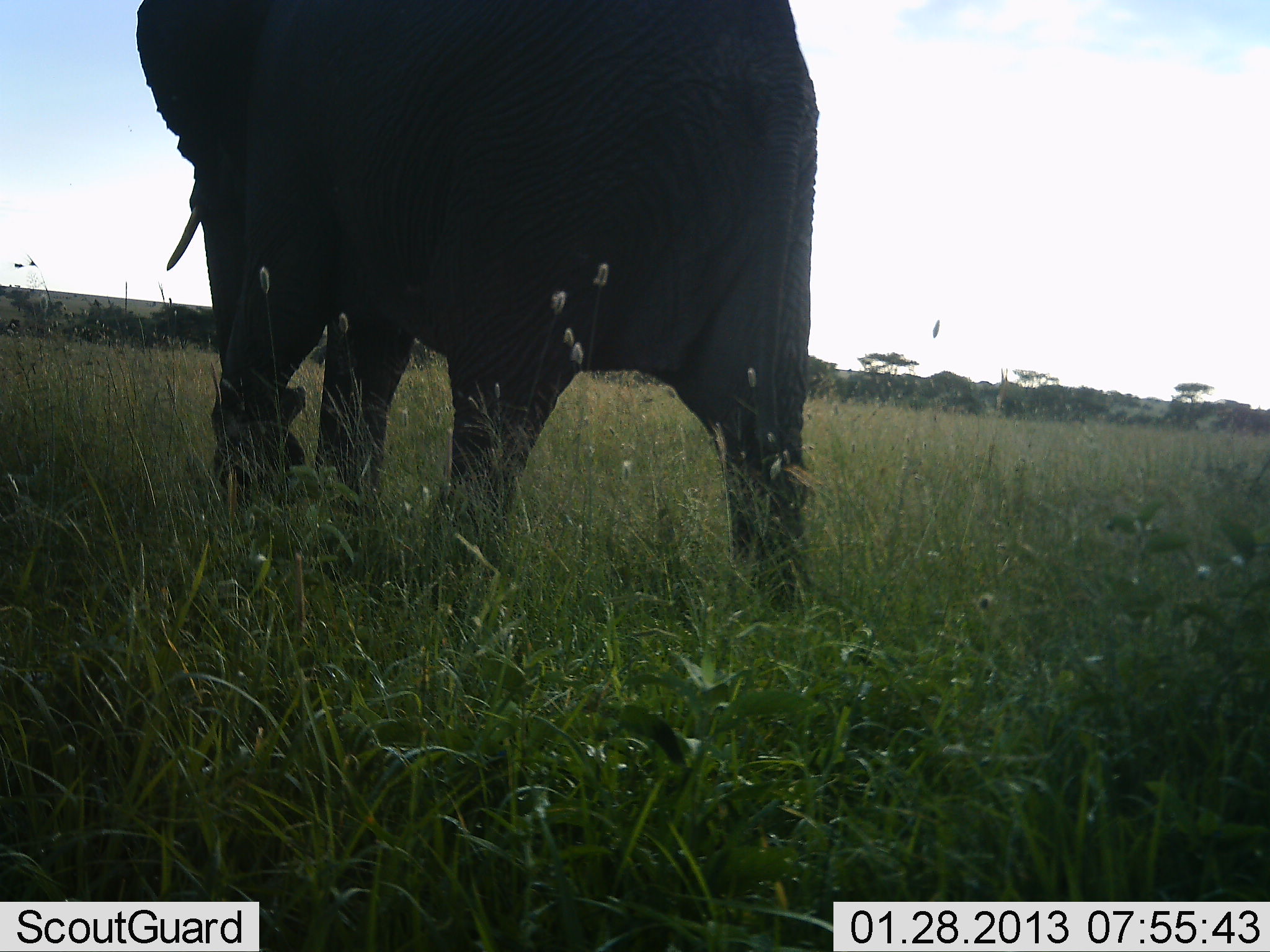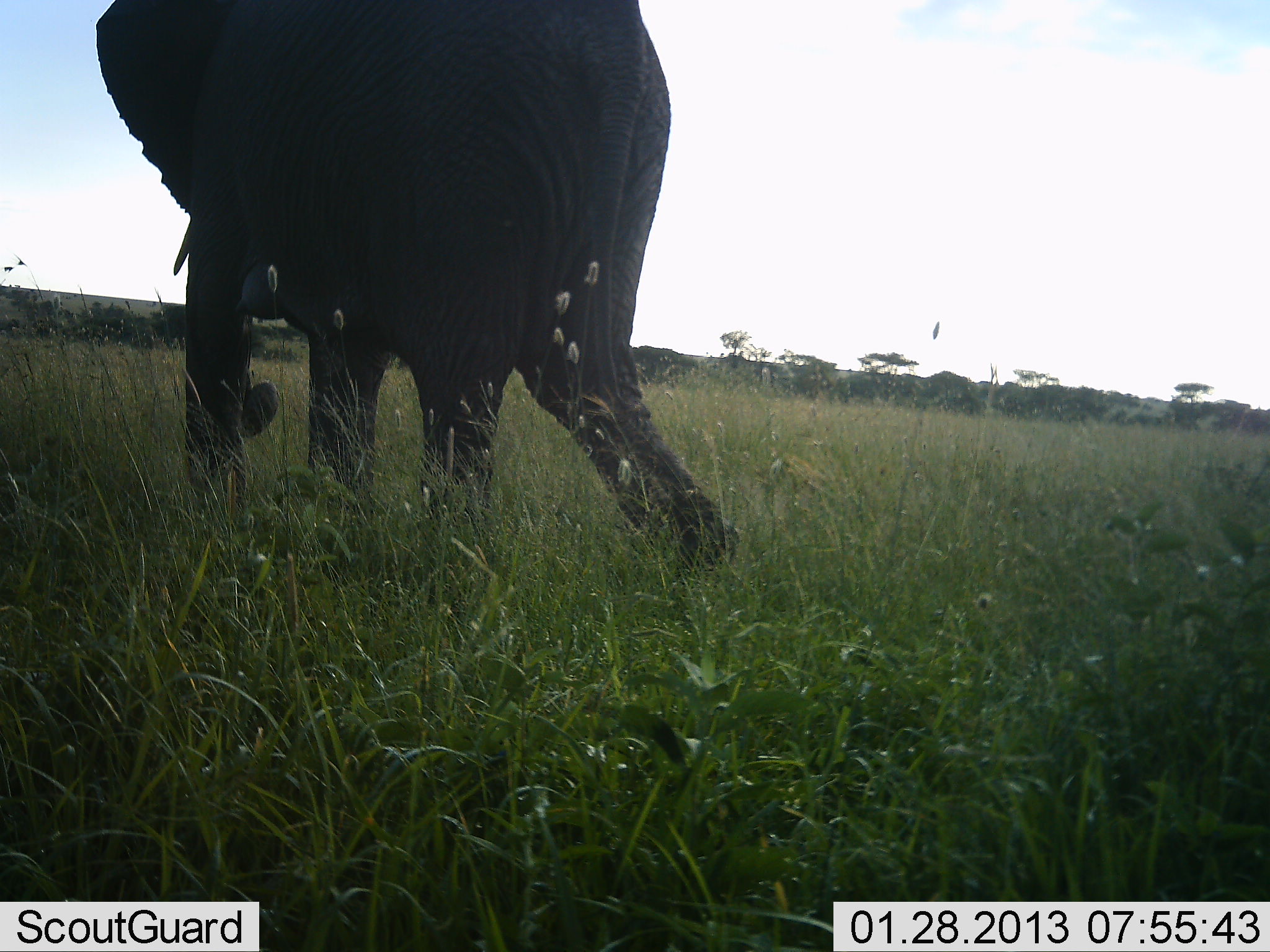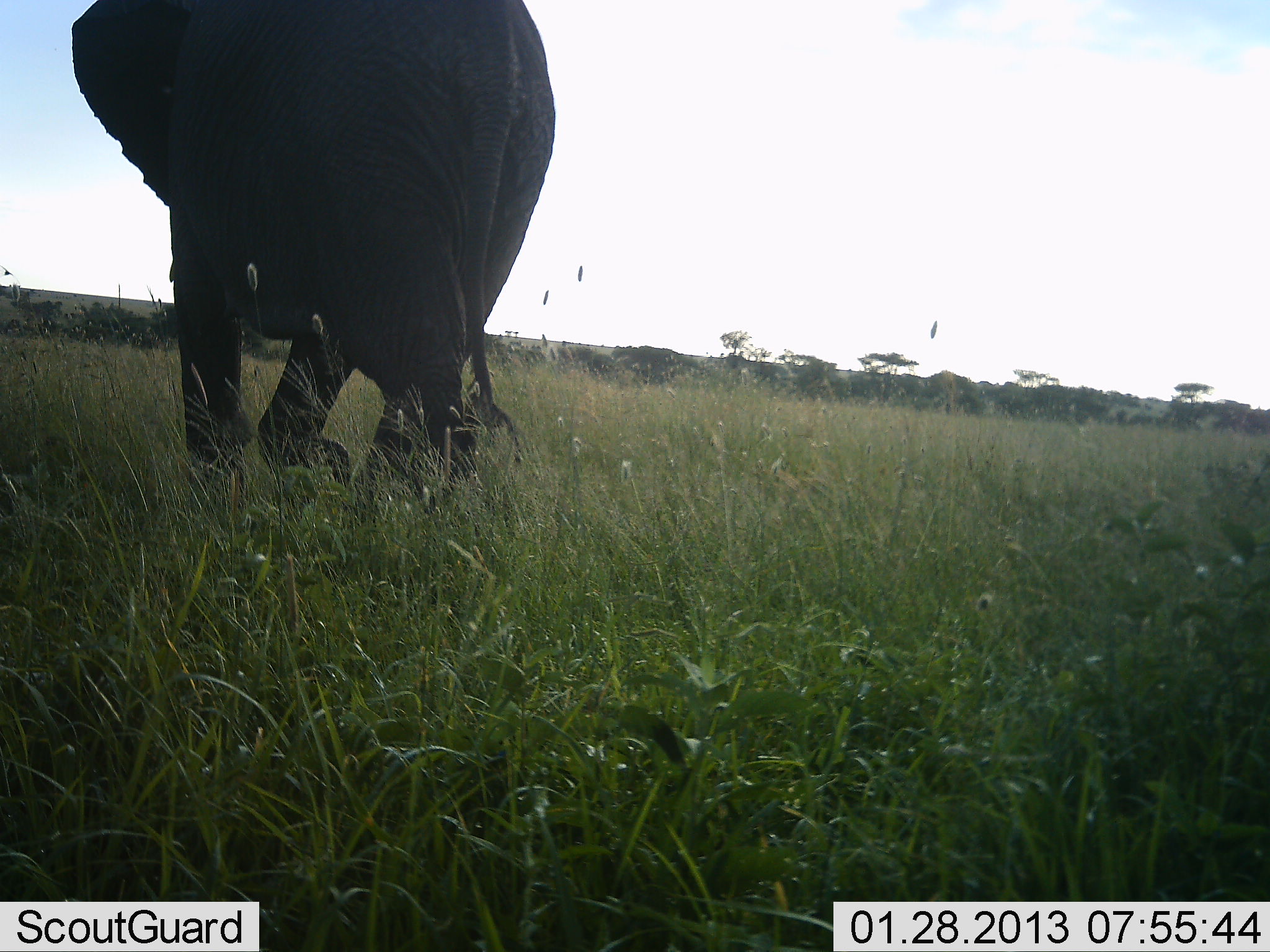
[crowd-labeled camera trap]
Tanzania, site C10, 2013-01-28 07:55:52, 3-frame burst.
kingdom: Animalia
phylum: Chordata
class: Mammalia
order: Proboscidea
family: Elephantidae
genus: Loxodonta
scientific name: Loxodonta africana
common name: african bush elephant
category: elephant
Elephant (african bush elephant) (Loxodonta africana), count 1. Behavior (volunteer vote fractions): standing 0%, resting 0%, moving 100%, interacting 0%. Young present (vote fraction): 0%. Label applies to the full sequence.